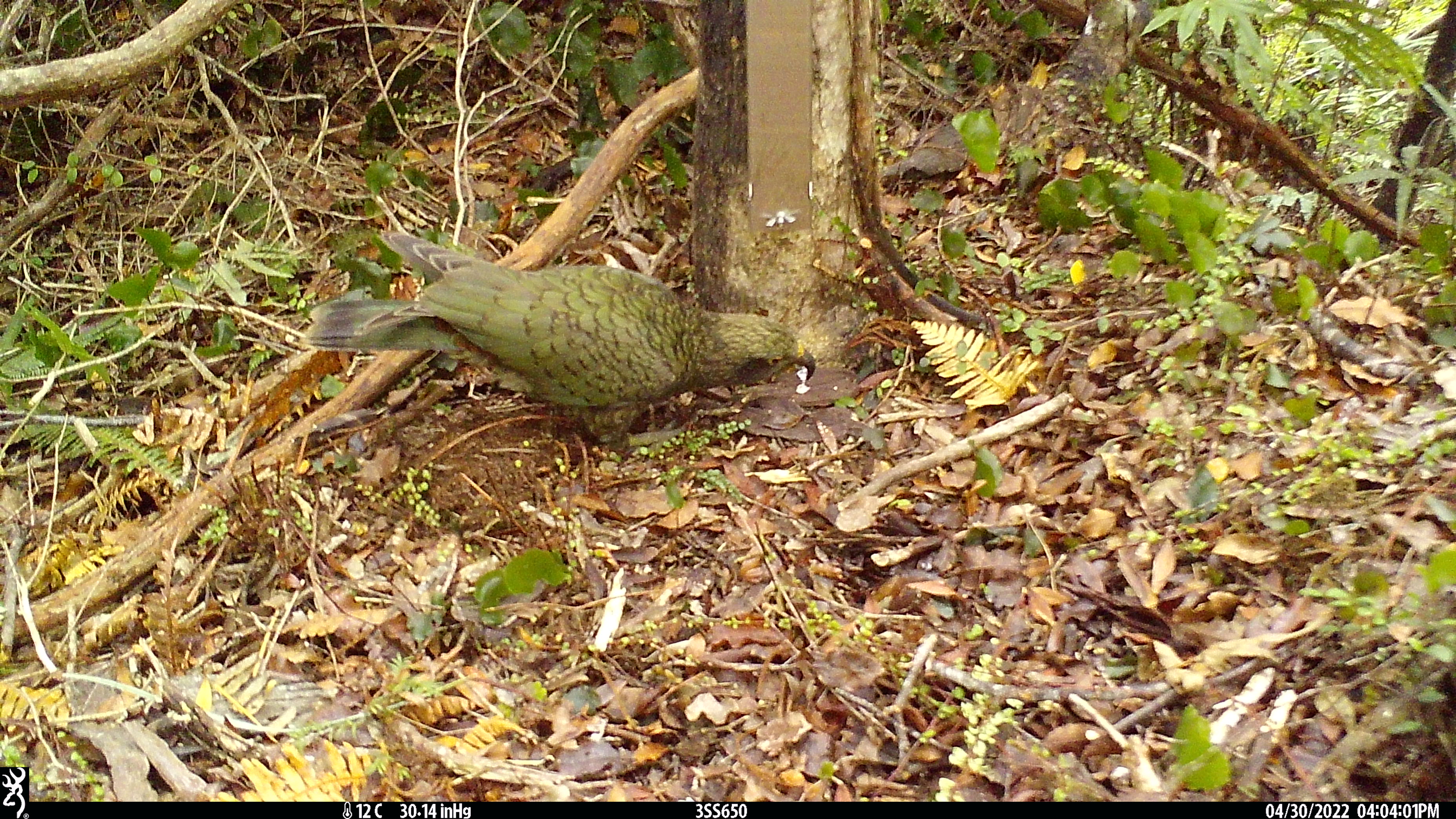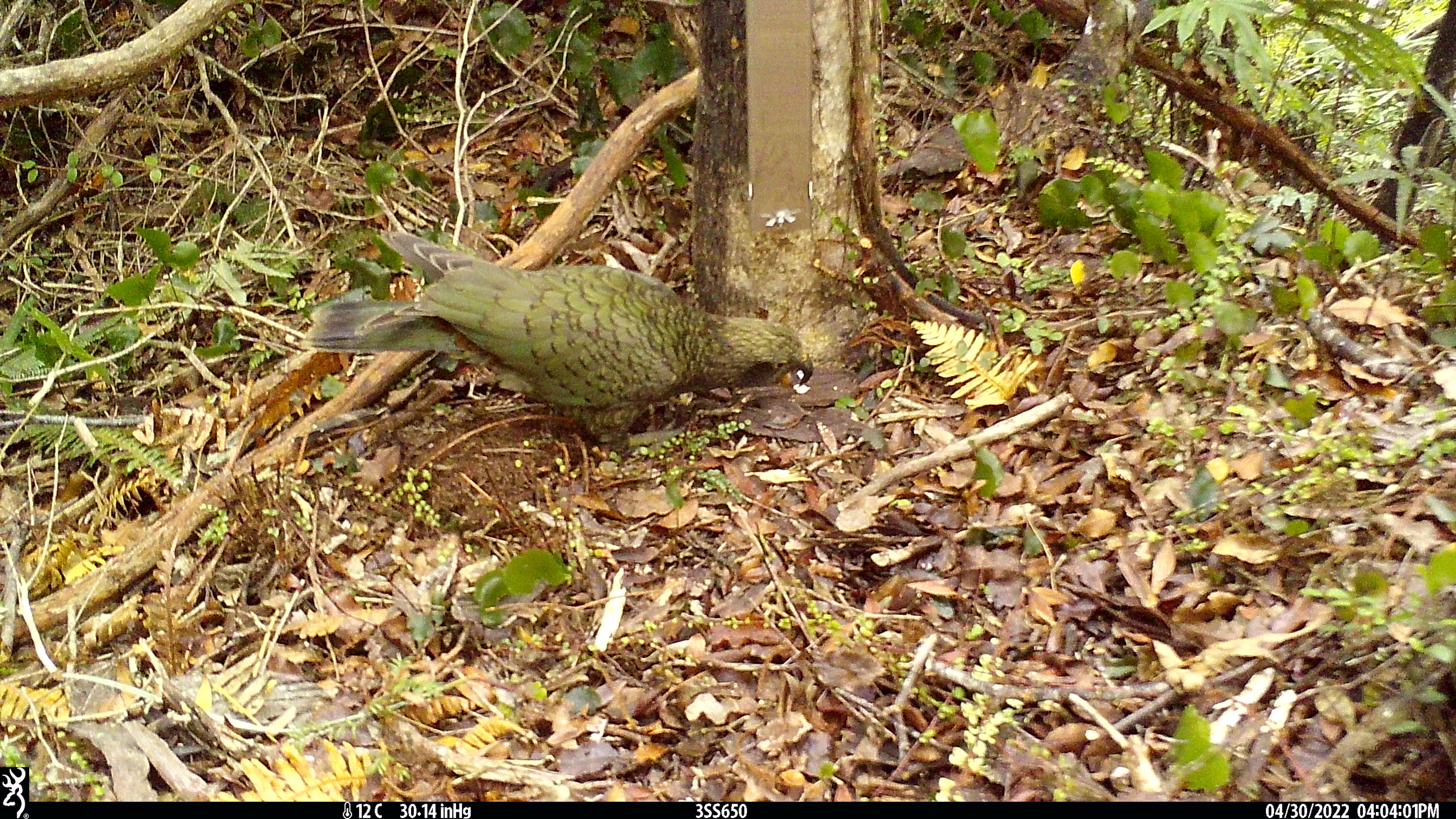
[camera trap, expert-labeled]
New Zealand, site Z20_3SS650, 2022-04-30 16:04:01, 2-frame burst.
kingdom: Animalia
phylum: Chordata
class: Aves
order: Psittaciformes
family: Strigopidae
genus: Nestor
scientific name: Nestor notabilis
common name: kea